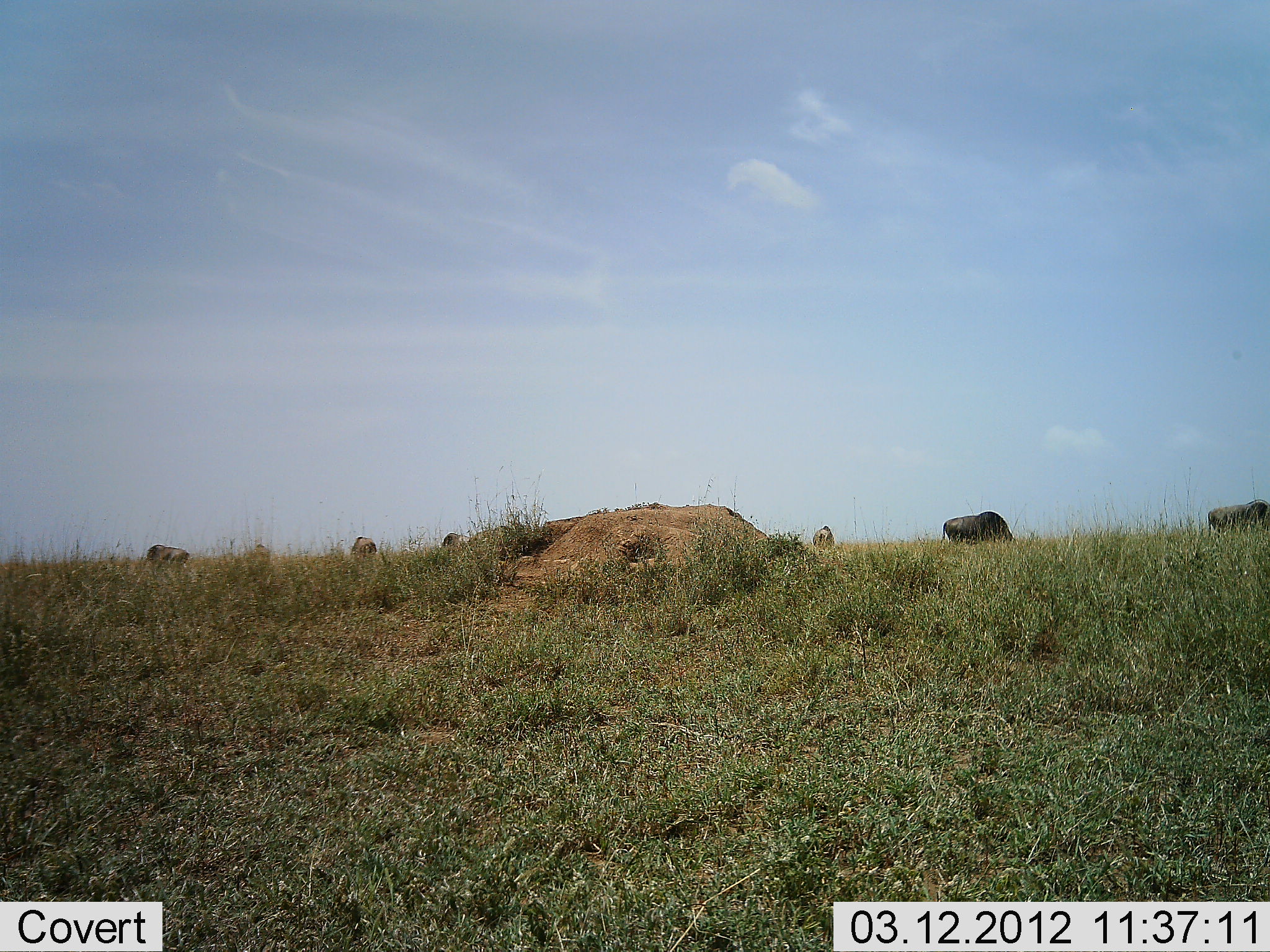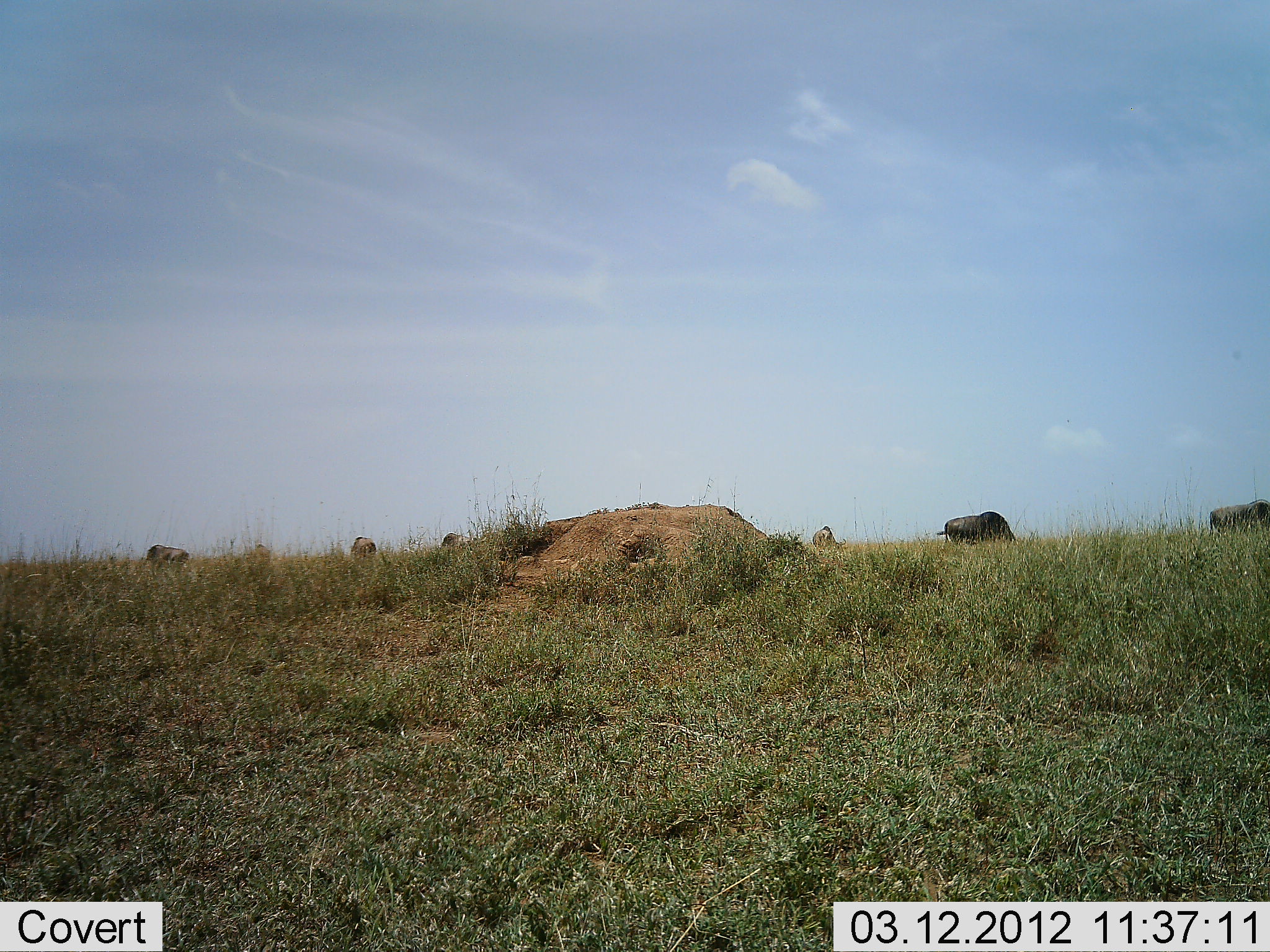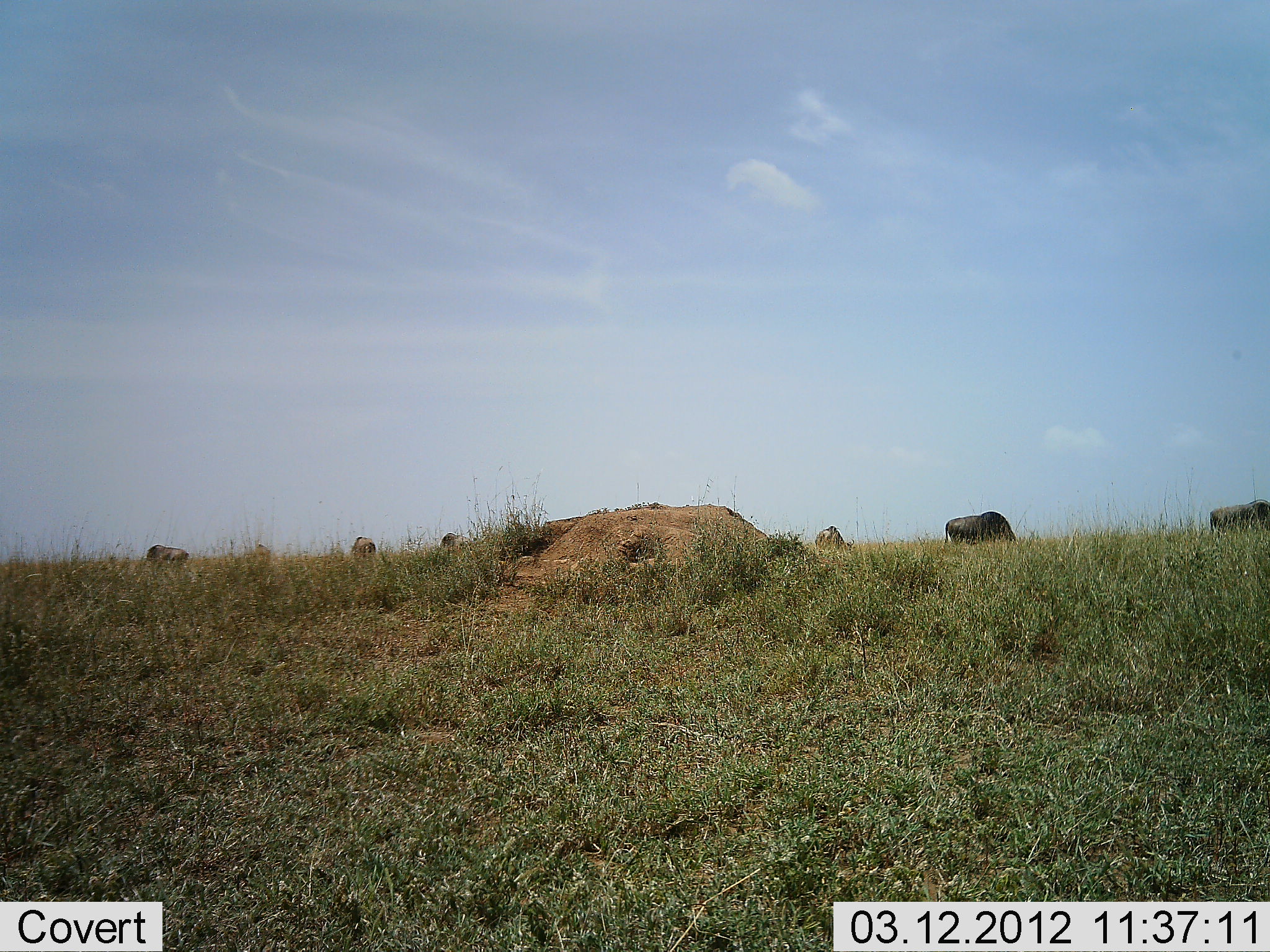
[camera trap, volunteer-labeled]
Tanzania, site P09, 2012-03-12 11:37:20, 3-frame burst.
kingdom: Animalia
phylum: Chordata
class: Mammalia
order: Artiodactyla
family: Bovidae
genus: Connochaetes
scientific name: Connochaetes taurinus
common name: blue wildebeest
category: wildebeest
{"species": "wildebeest (blue wildebeest) (Connochaetes taurinus)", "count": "7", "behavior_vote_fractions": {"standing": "17%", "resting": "0%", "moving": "17%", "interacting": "0%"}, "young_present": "0%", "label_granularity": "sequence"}